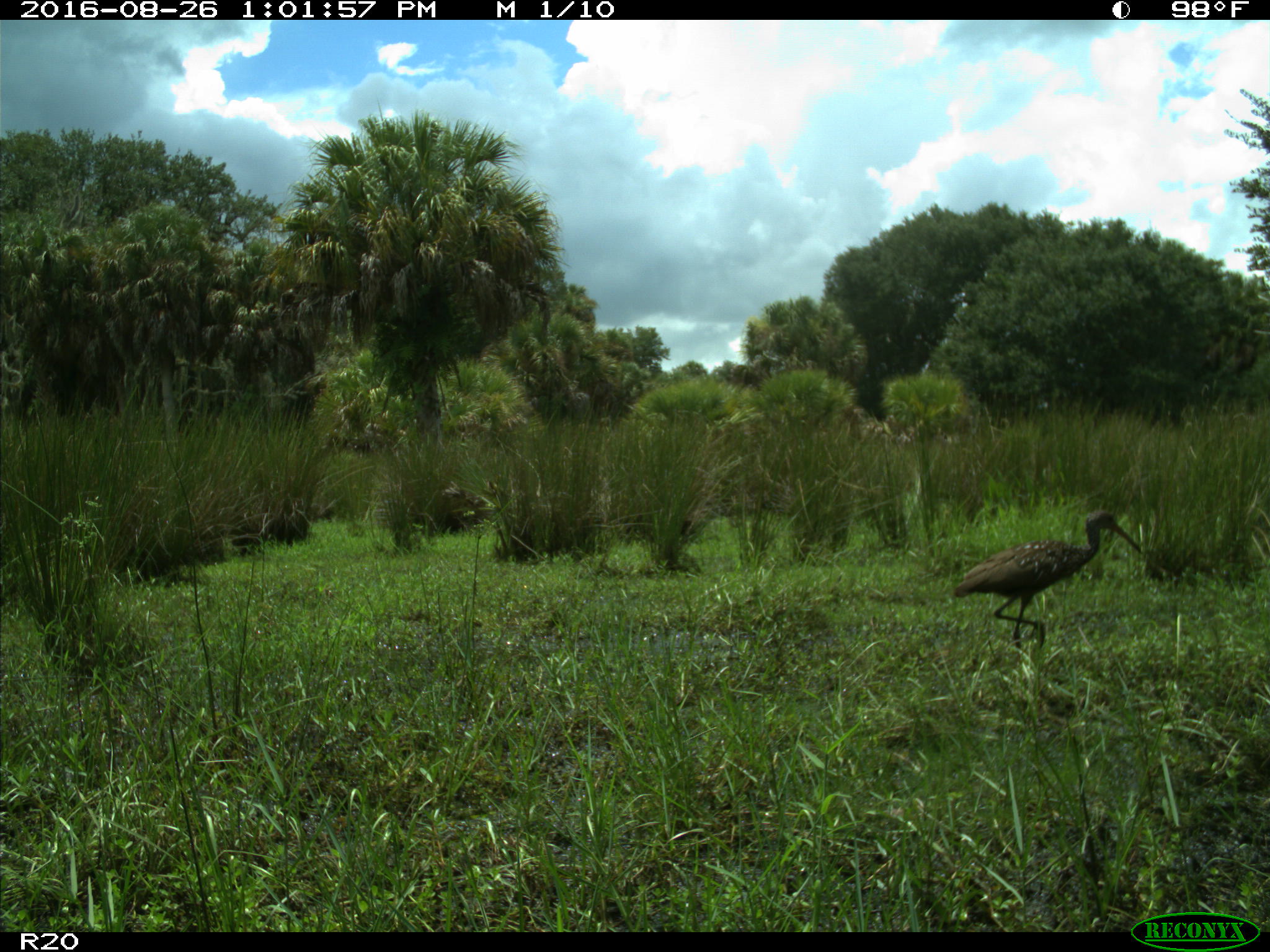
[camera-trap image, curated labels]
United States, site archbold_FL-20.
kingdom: Animalia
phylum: Chordata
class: Aves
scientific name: Aves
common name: birds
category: unidentified bird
Unidentified bird (birds) (Aves).